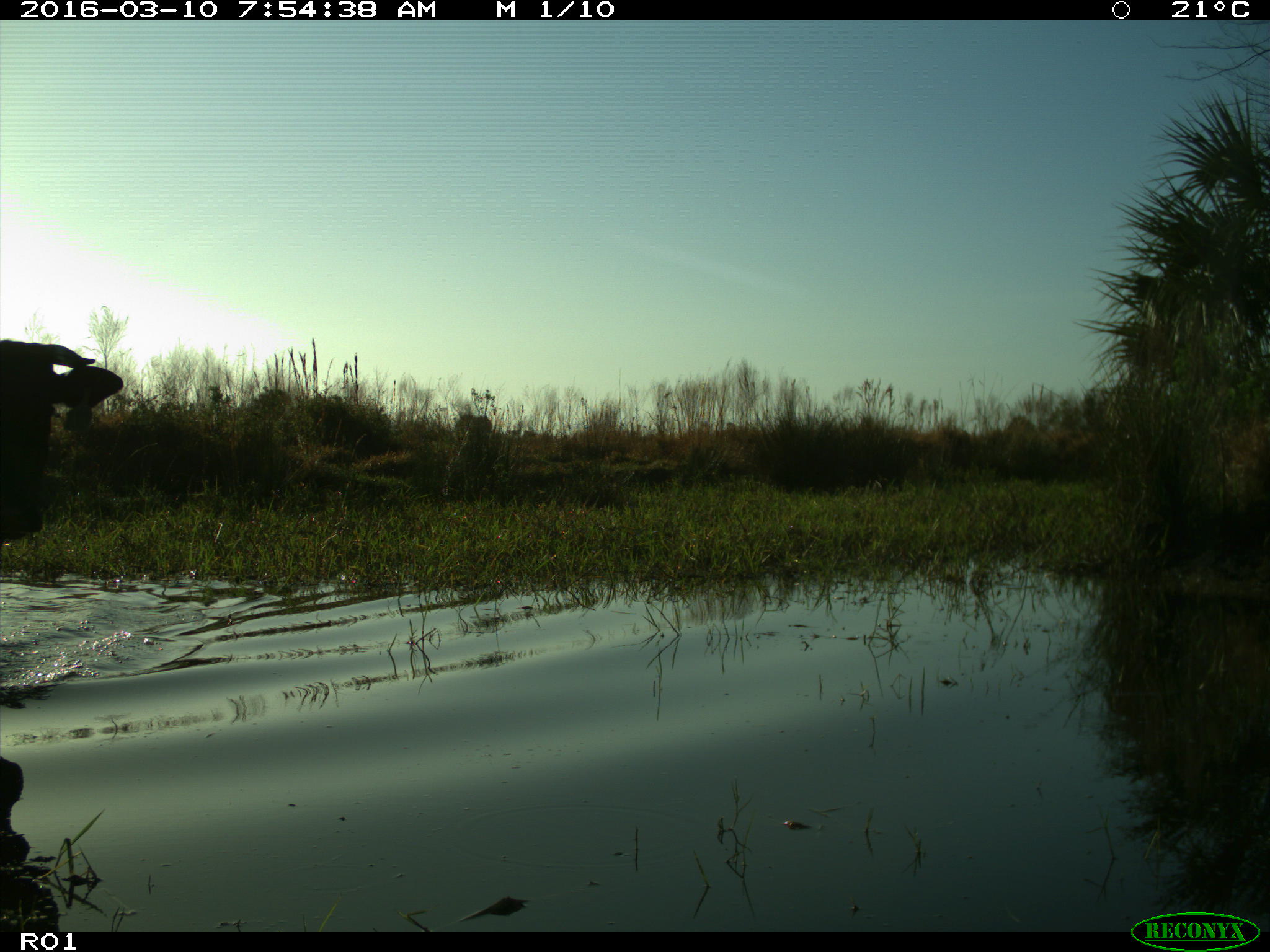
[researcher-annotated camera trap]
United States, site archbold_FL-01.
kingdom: Animalia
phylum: Chordata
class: Mammalia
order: Artiodactyla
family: Bovidae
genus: Bos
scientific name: Bos taurus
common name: domestic cow